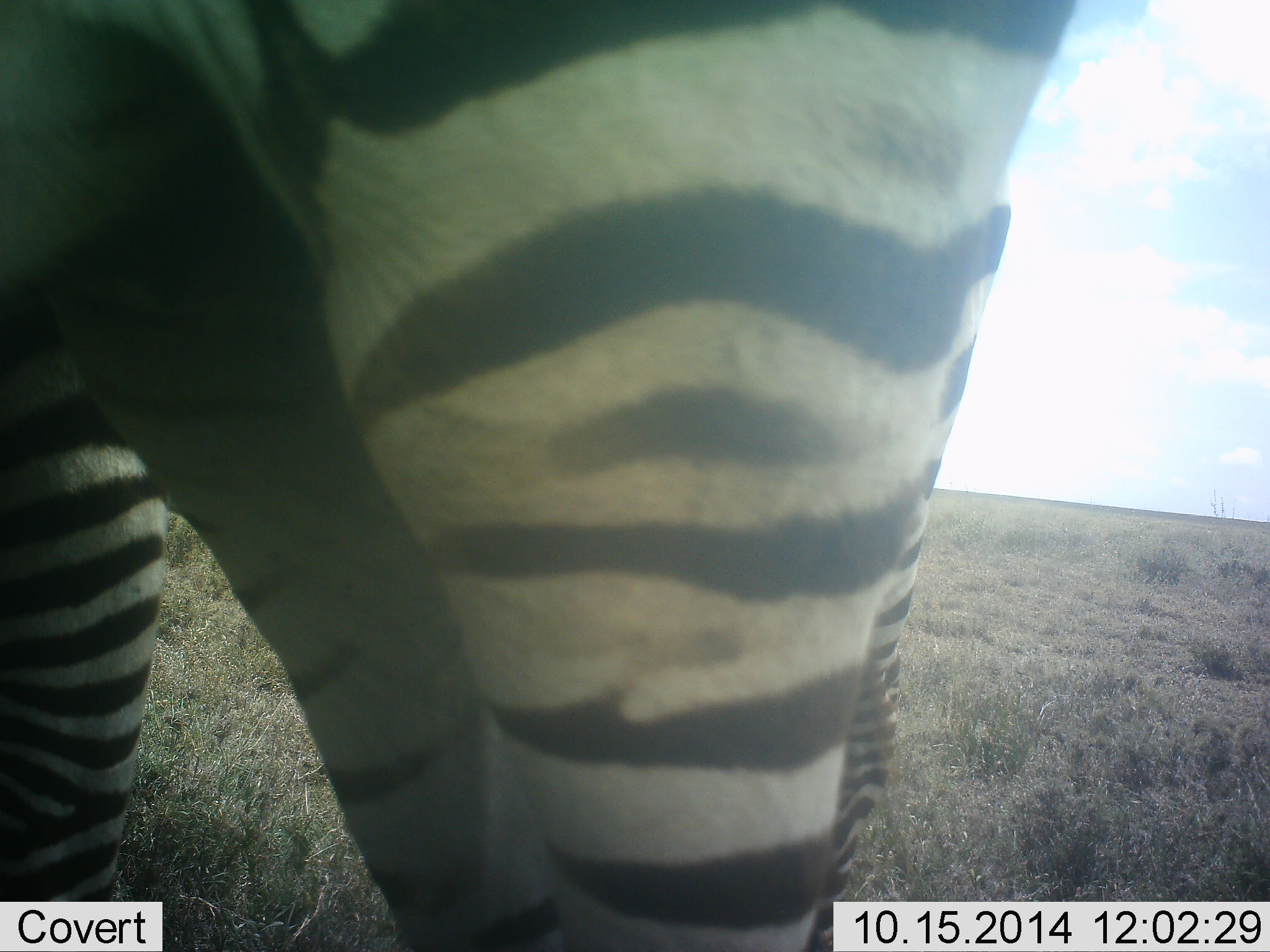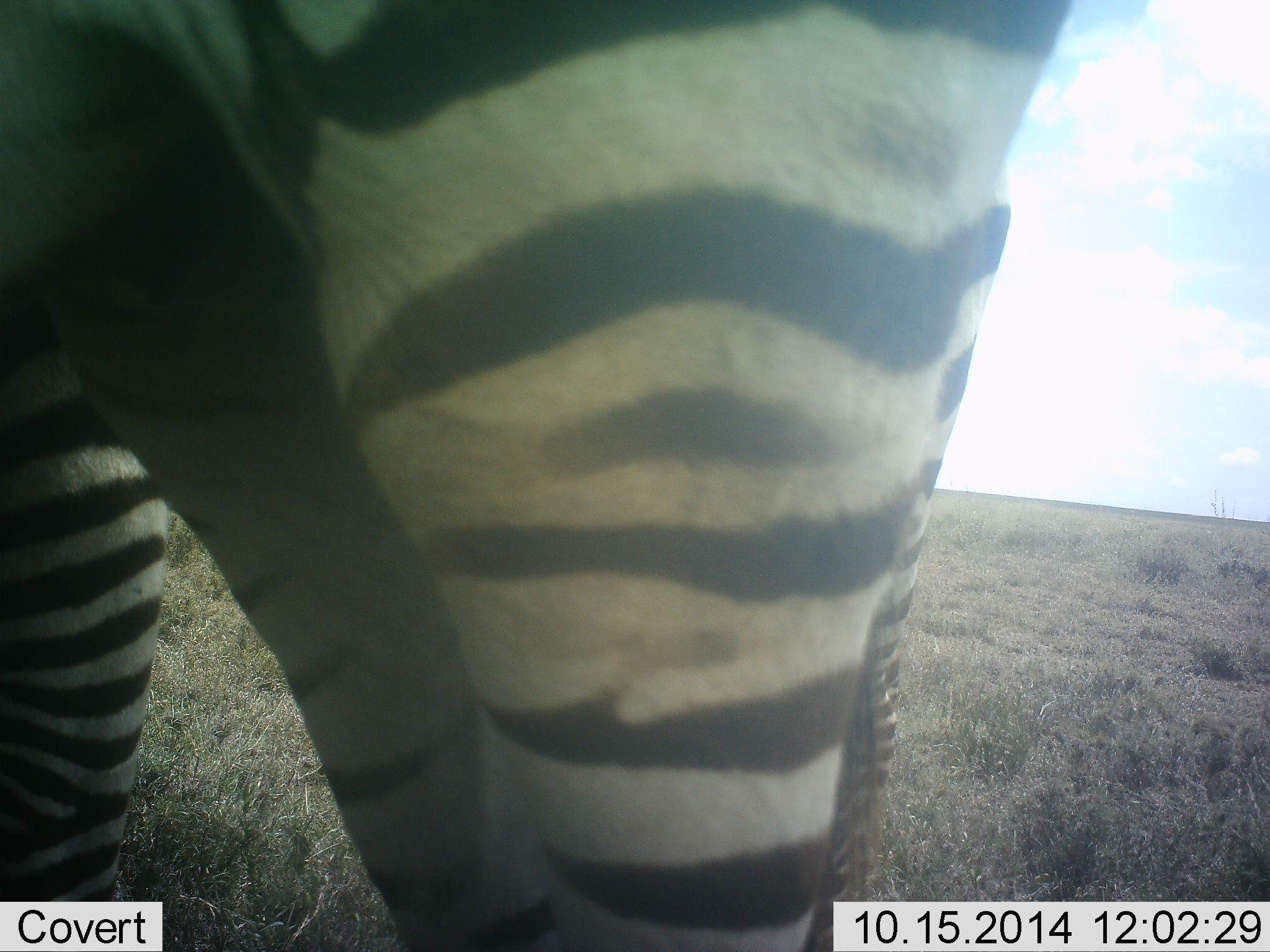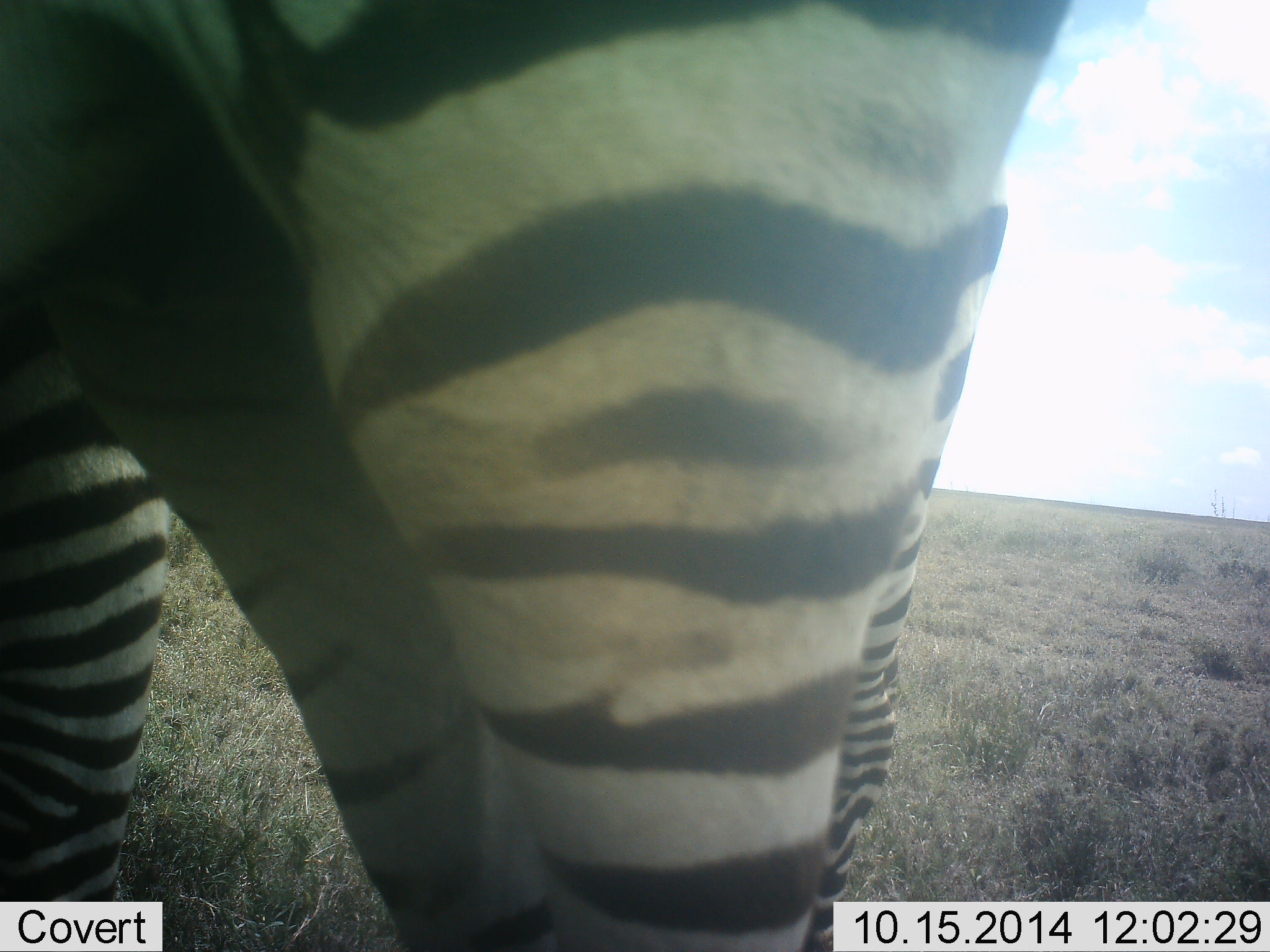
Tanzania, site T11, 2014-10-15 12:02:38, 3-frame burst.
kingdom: Animalia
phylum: Chordata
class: Mammalia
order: Perissodactyla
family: Equidae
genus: Equus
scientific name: Equus quagga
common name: plains zebra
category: zebra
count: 2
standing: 100%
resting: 0%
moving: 0%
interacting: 0%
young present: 0%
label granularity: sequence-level